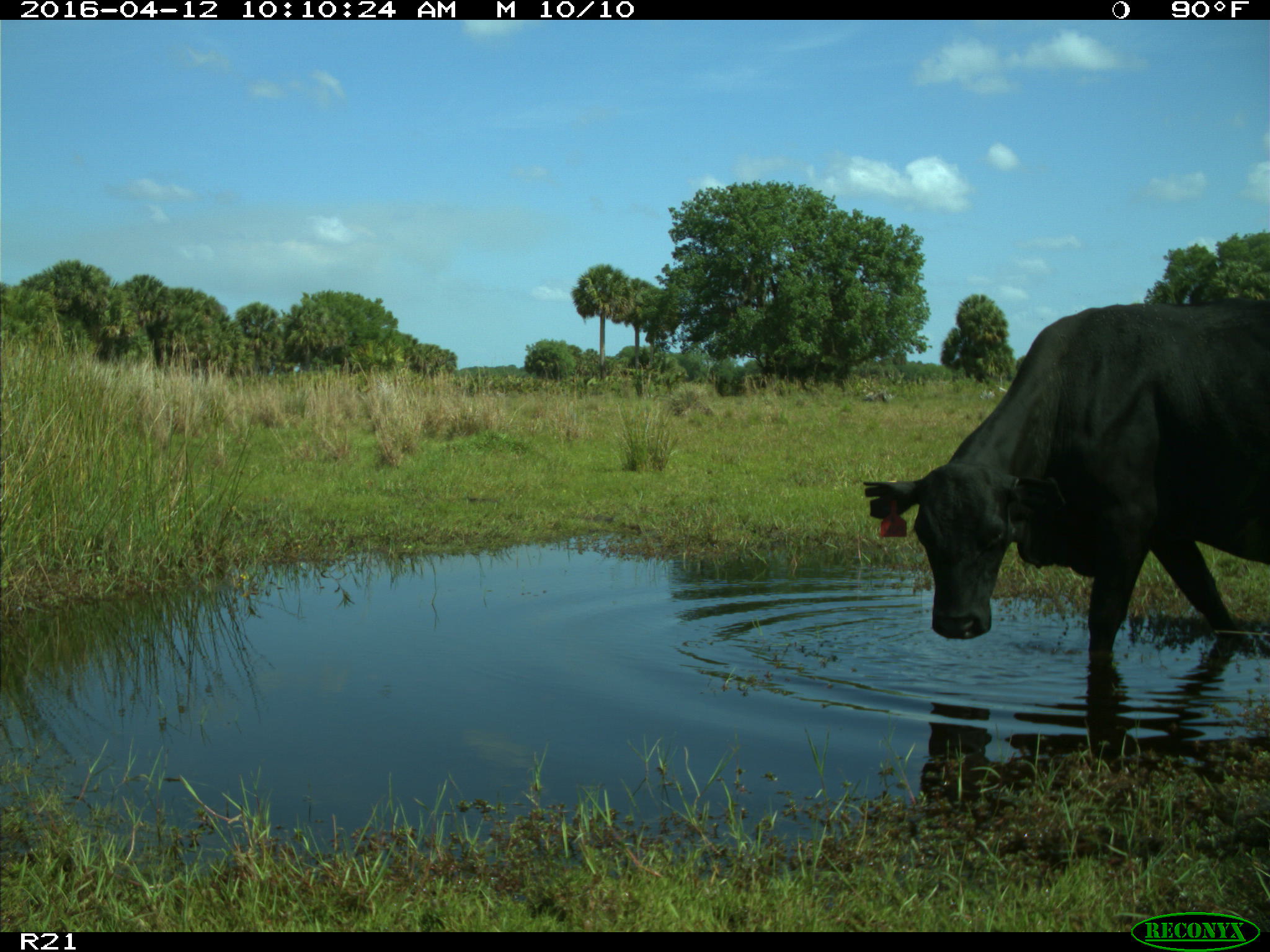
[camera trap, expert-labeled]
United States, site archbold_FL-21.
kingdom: Animalia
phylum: Chordata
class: Mammalia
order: Artiodactyla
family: Bovidae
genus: Bos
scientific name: Bos taurus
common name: domestic cow